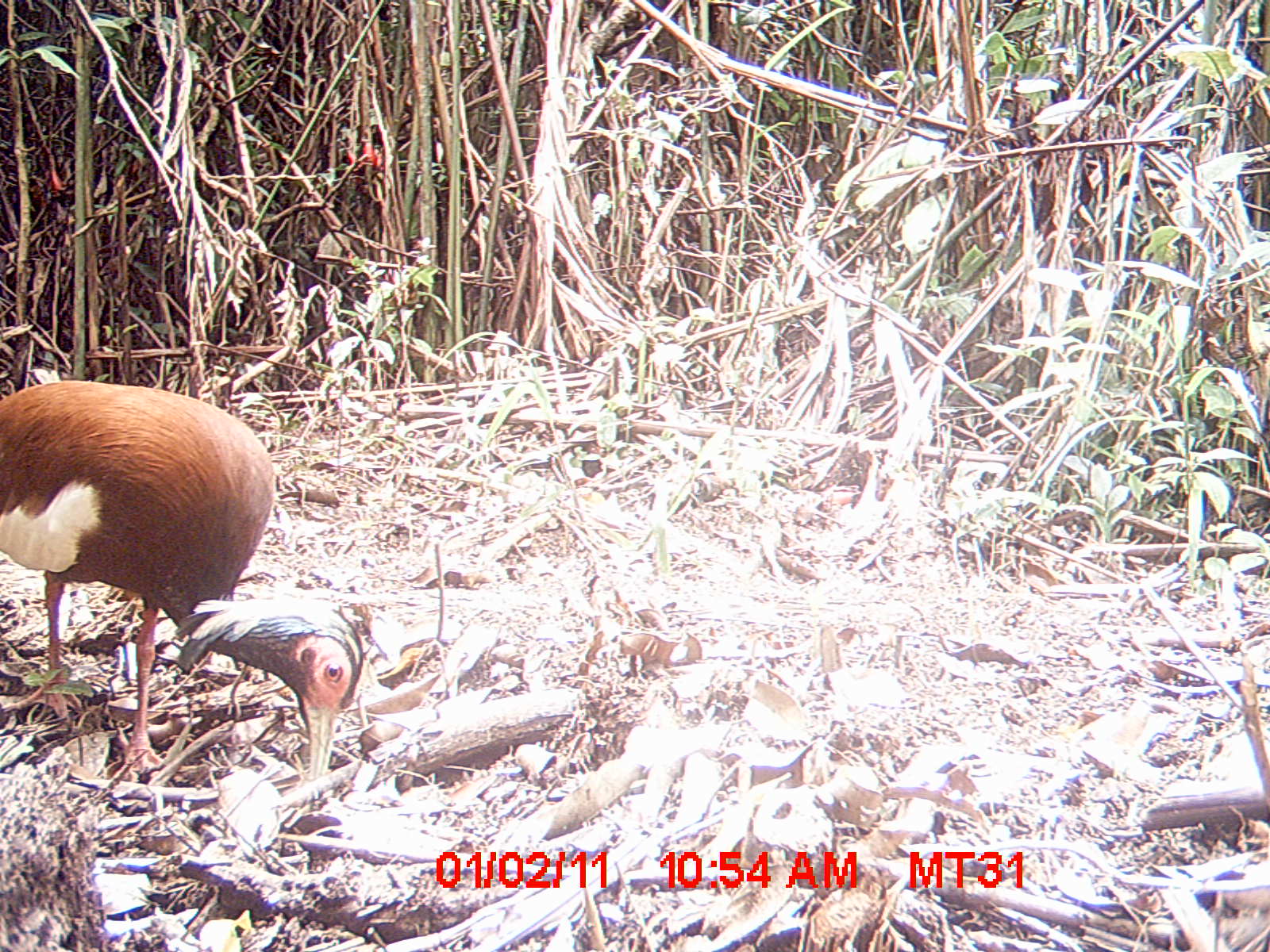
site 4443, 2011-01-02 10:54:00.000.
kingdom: Animalia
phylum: Chordata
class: Aves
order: Pelecaniformes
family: Threskiornithidae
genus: Lophotibis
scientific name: Lophotibis cristata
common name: madagascan ibis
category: lophotibis cristataa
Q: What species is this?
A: Lophotibis cristataa (madagascan ibis) (Lophotibis cristata).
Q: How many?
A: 1.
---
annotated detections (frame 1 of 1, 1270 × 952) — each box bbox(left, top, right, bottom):
lophotibis cristataa: bbox(0, 379, 364, 782); bbox(1063, 418, 1225, 698)